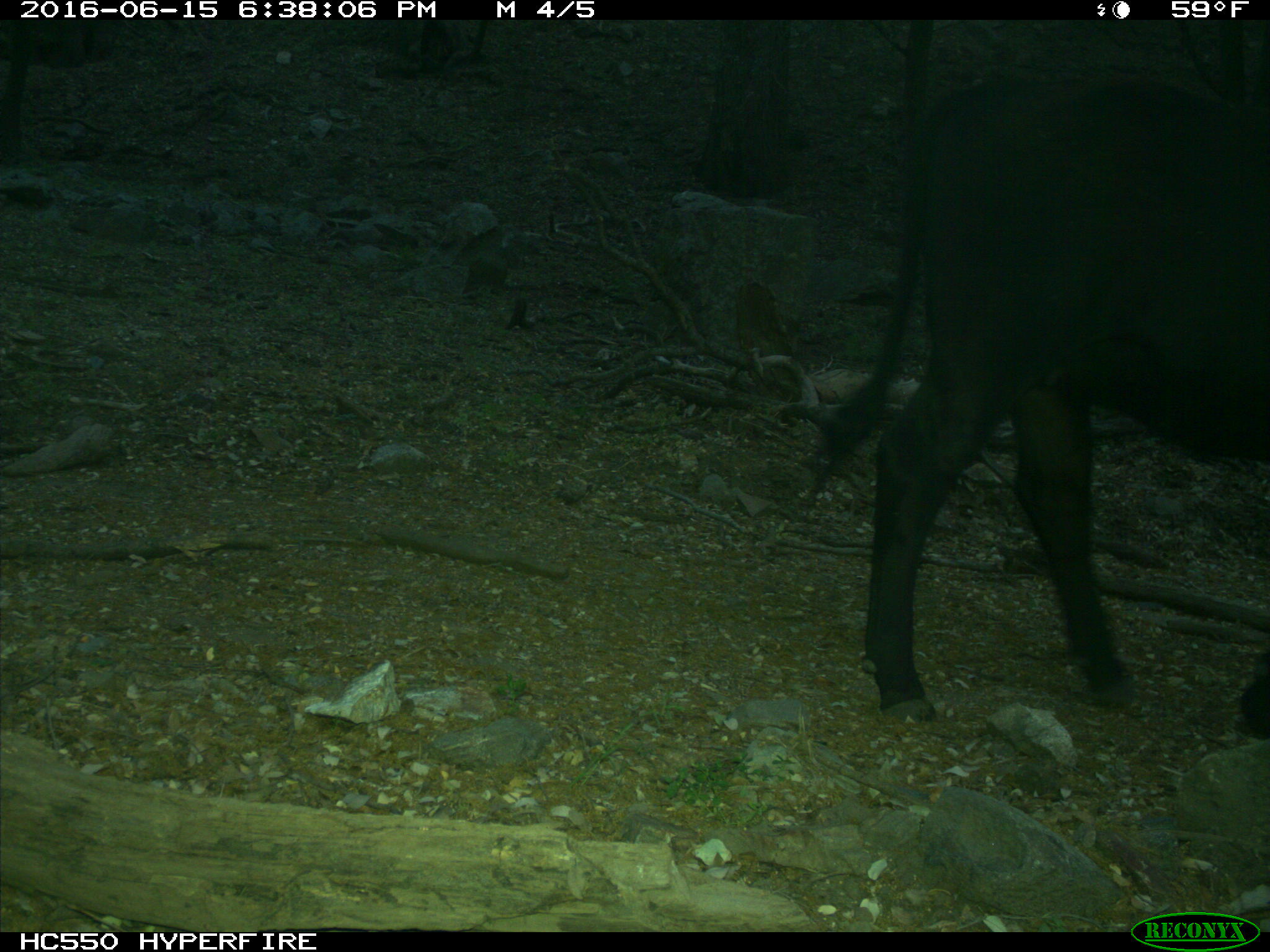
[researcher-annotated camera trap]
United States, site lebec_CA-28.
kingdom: Animalia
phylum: Chordata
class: Mammalia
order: Artiodactyla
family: Bovidae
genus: Bos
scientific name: Bos taurus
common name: domestic cow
Bos taurus (domestic cow).